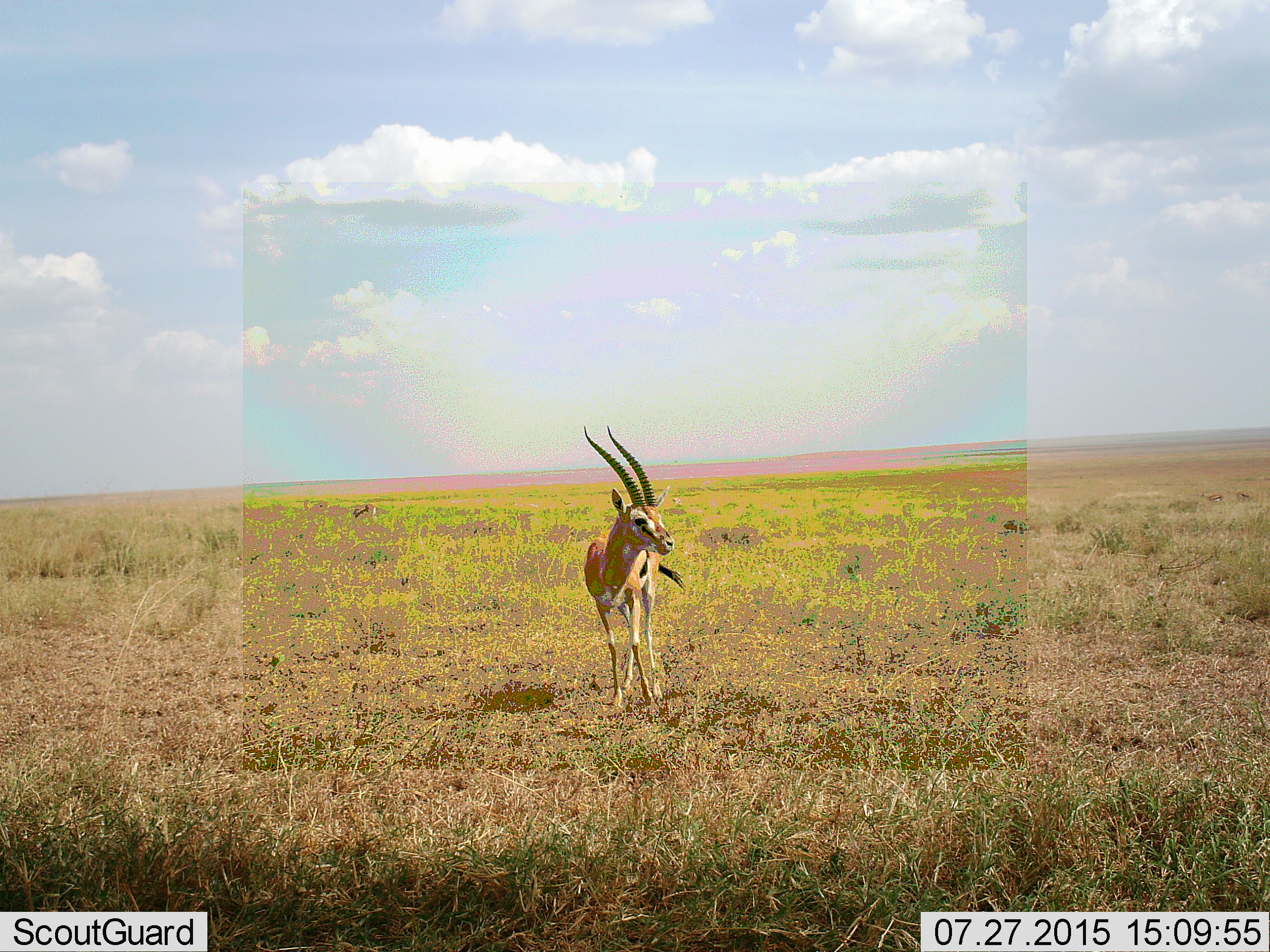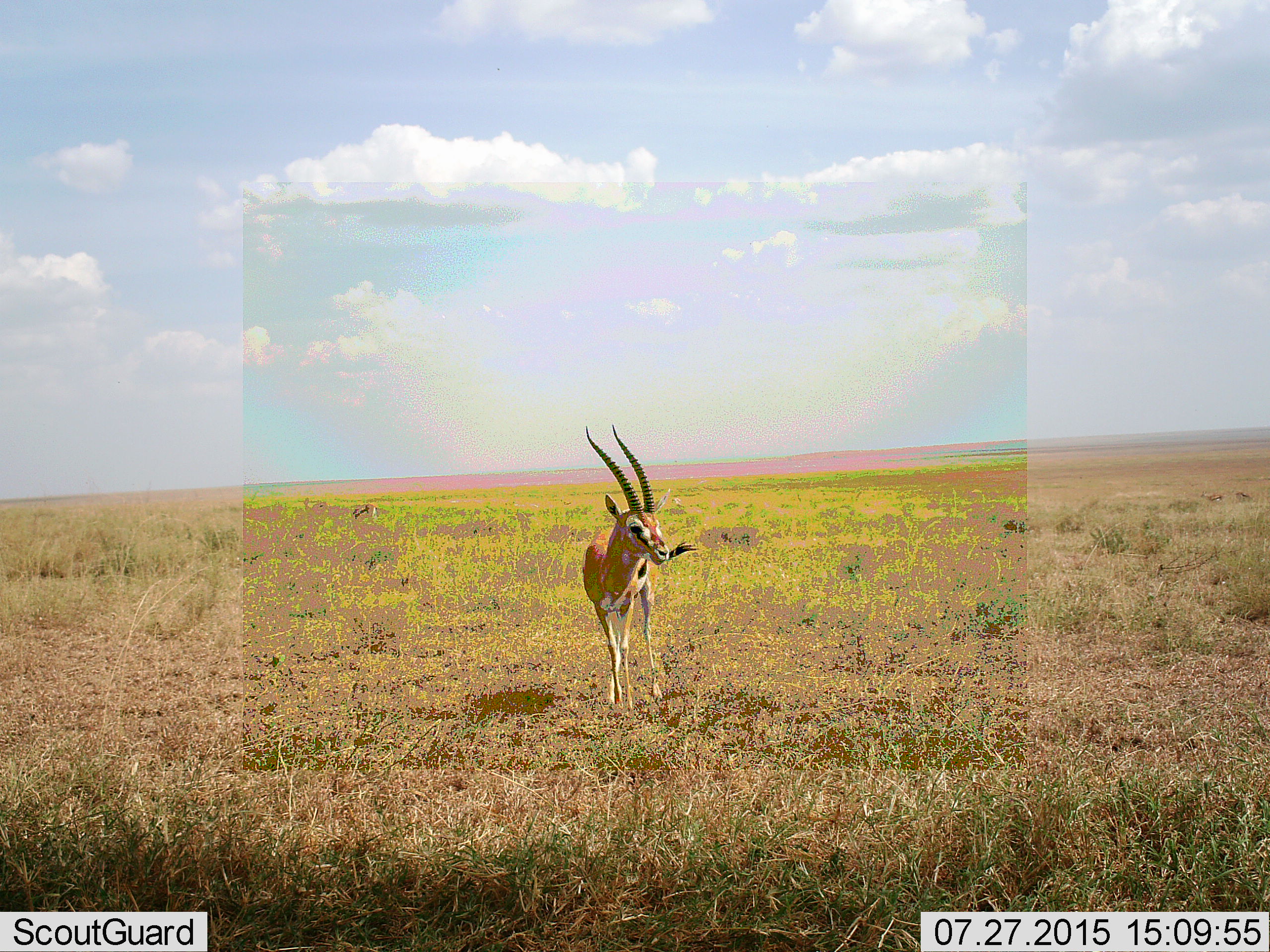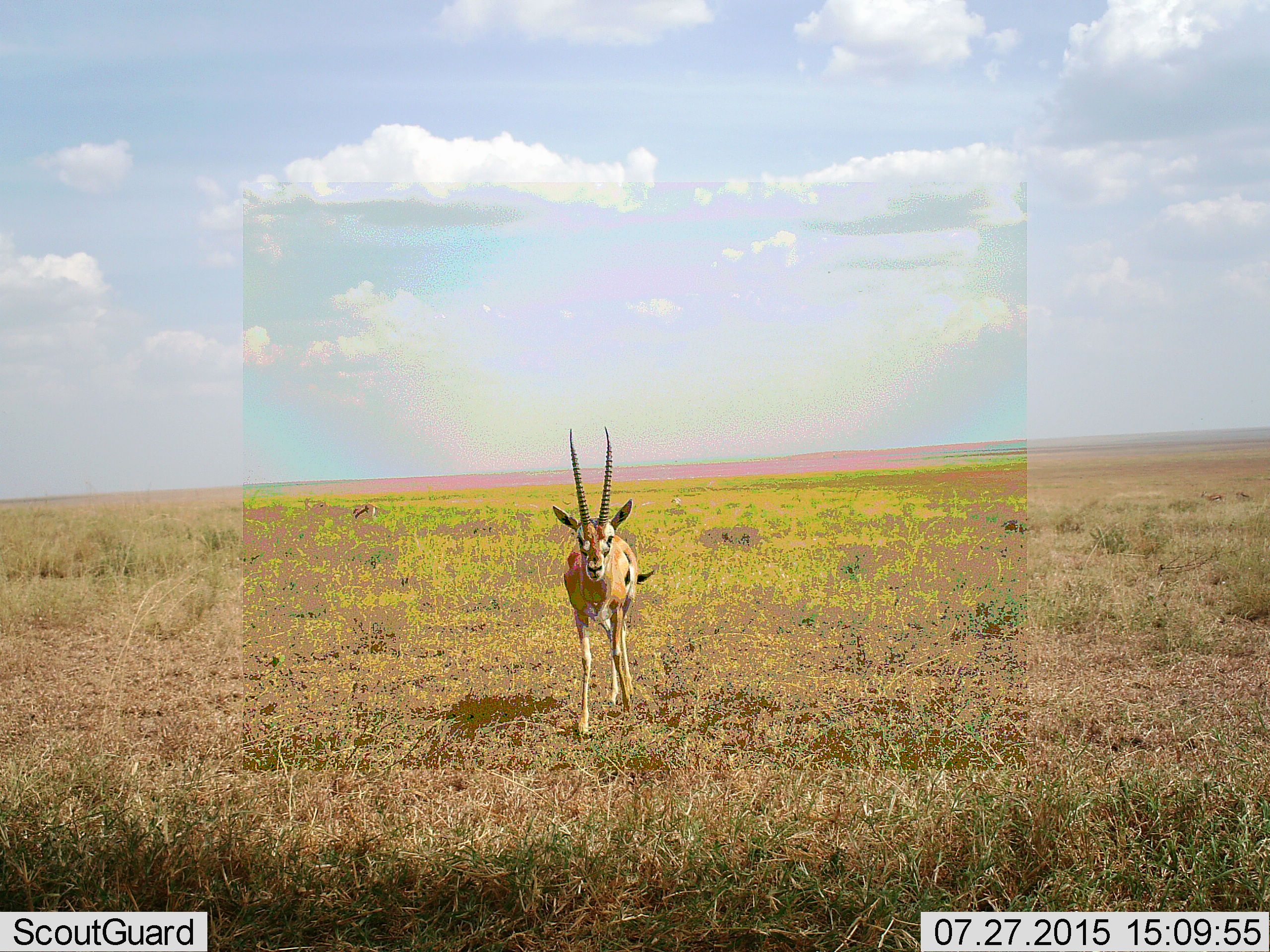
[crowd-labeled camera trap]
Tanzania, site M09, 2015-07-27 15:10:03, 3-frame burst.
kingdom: Animalia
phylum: Chordata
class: Mammalia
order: Artiodactyla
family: Bovidae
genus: Eudorcas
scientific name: Eudorcas thomsonii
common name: thomson's gazelle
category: gazellethomsons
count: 1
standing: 43%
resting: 14%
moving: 86%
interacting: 0%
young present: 0%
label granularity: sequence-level